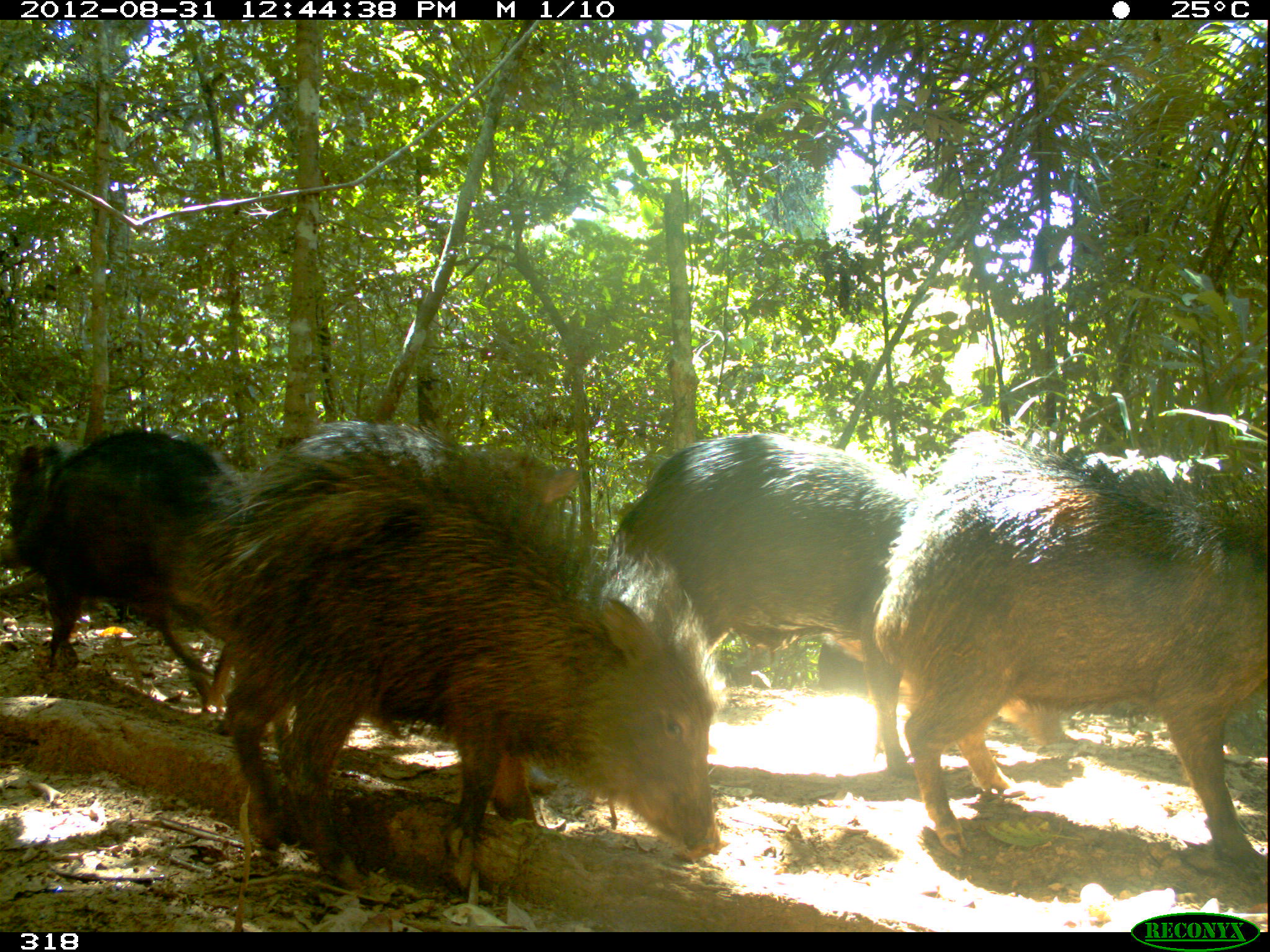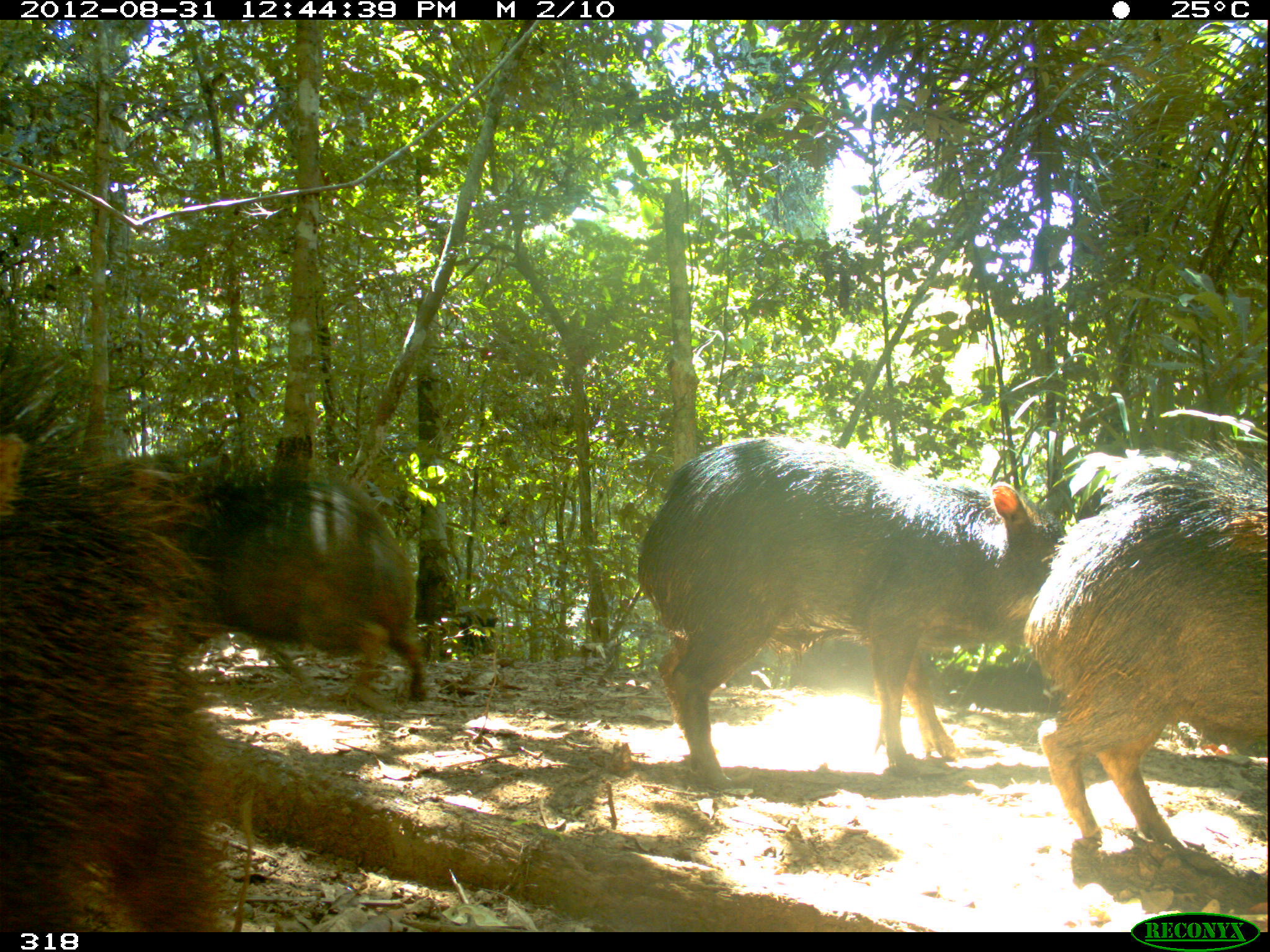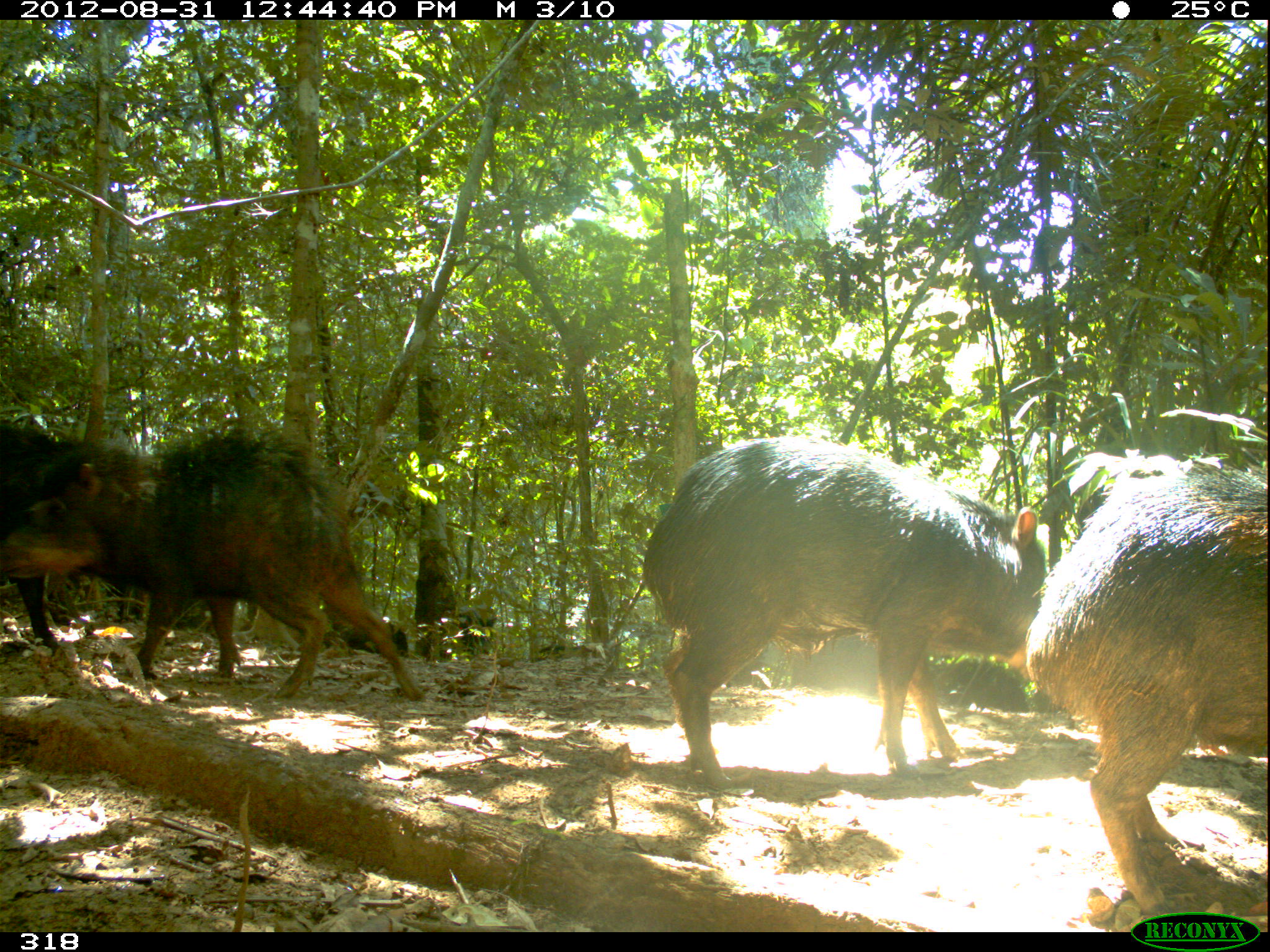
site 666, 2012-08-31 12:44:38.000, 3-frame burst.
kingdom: Animalia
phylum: Chordata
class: Mammalia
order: Artiodactyla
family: Tayassuidae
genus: Tayassu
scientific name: Tayassu pecari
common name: white-lipped peccary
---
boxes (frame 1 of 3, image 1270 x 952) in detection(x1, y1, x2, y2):
tayassu pecari: detection(175, 421, 722, 892); detection(875, 429, 1269, 901); detection(606, 433, 1061, 780); detection(1, 429, 249, 710); detection(259, 417, 580, 515); detection(819, 639, 872, 690)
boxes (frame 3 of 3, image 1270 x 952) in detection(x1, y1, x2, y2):
tayassu pecari: detection(641, 437, 1046, 790); detection(0, 430, 422, 702); detection(1028, 448, 1270, 916); detection(790, 634, 1028, 711); detection(0, 423, 74, 649); detection(104, 580, 207, 631); detection(299, 609, 408, 656); detection(458, 604, 495, 655); detection(538, 645, 585, 660)